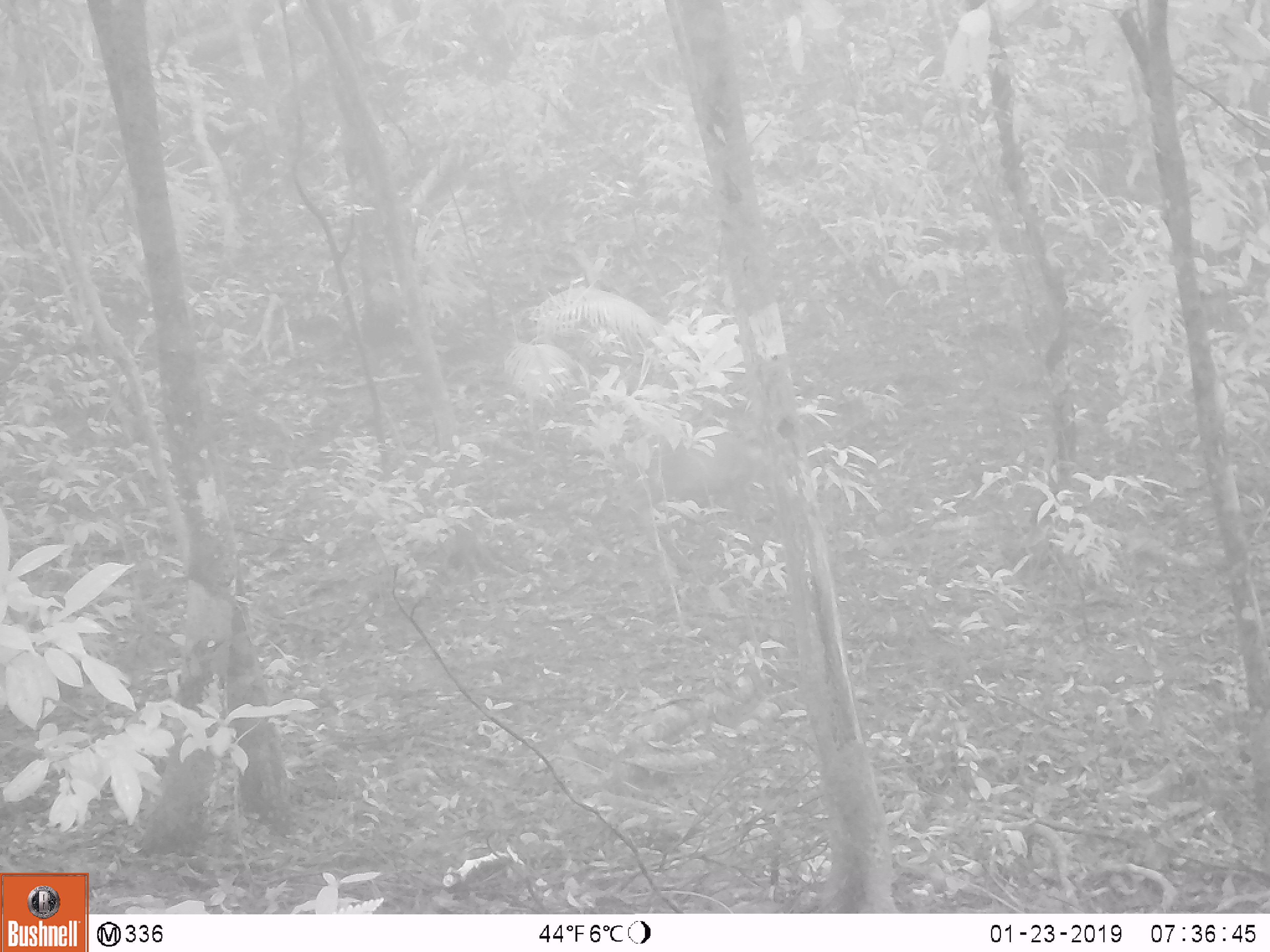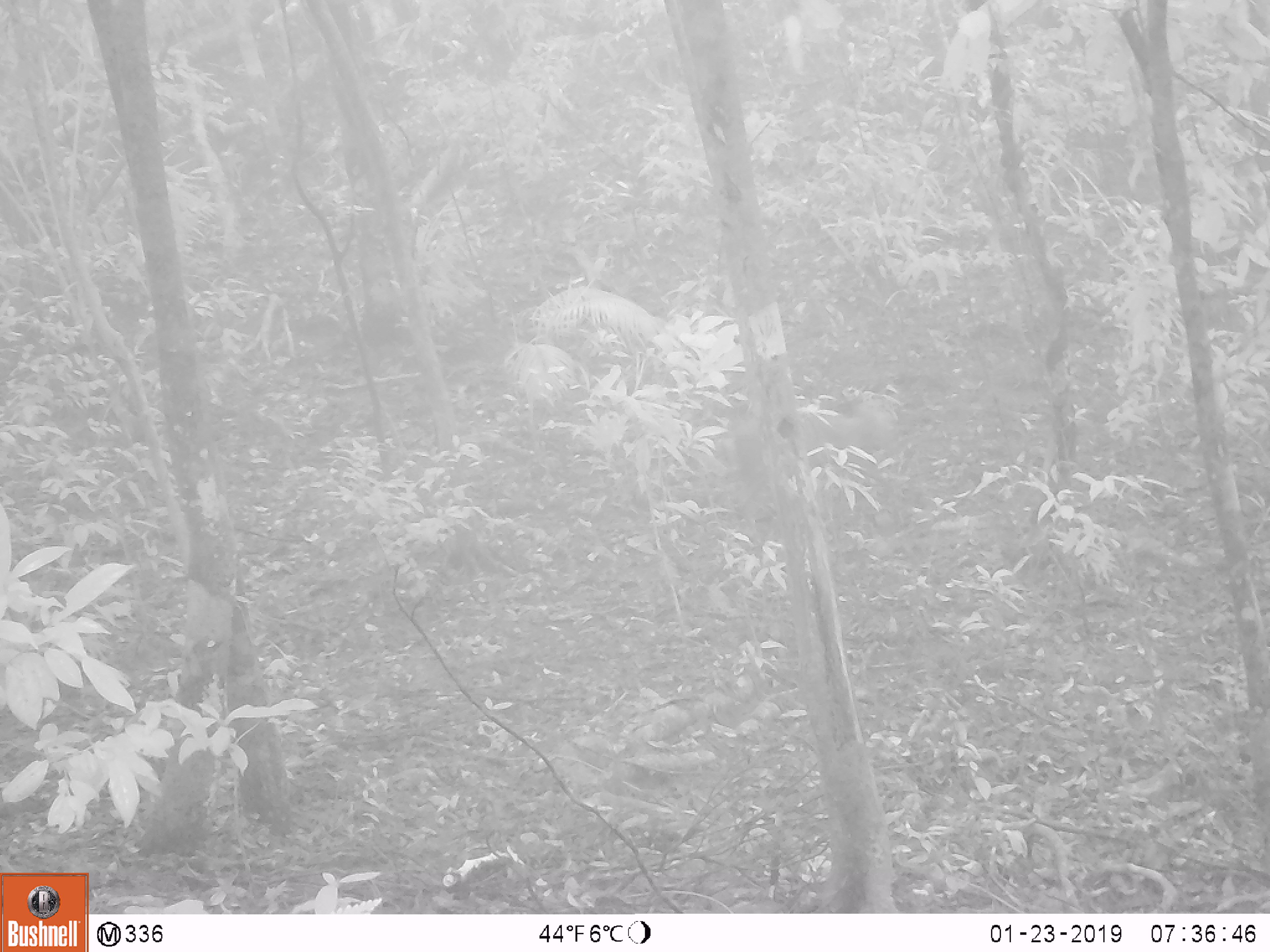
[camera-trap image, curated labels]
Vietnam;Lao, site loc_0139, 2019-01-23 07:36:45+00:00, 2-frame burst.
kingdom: Animalia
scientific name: Animalia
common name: animal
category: unidentified animal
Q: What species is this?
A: Unidentified animal (animal) (Animalia).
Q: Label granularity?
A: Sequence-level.